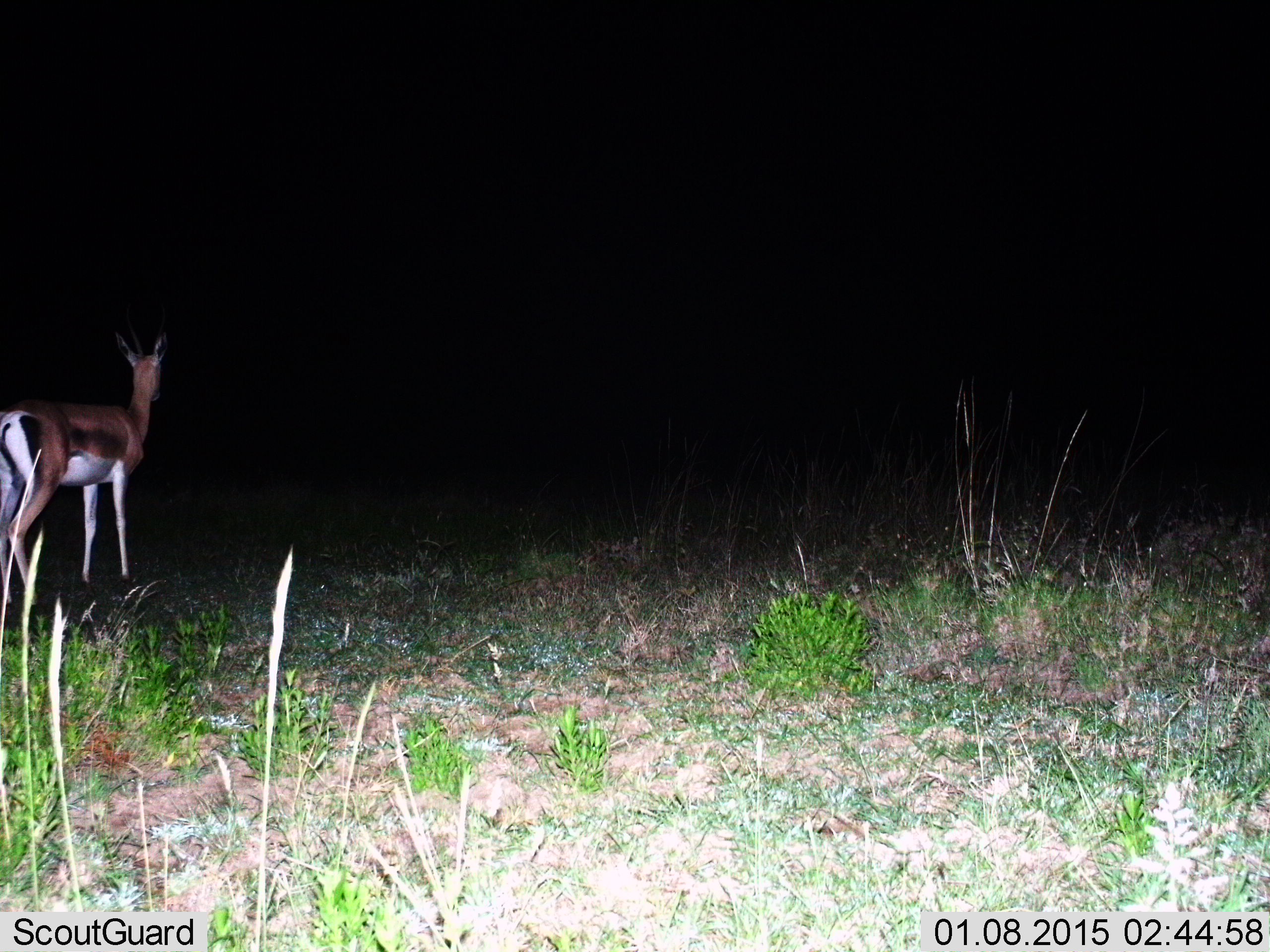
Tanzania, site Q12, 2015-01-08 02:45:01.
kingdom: Animalia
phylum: Chordata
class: Mammalia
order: Artiodactyla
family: Bovidae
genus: Eudorcas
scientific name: Eudorcas thomsonii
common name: thomson's gazelle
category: gazellethomsons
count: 1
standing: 90%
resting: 0%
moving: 10%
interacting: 0%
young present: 0%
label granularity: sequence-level